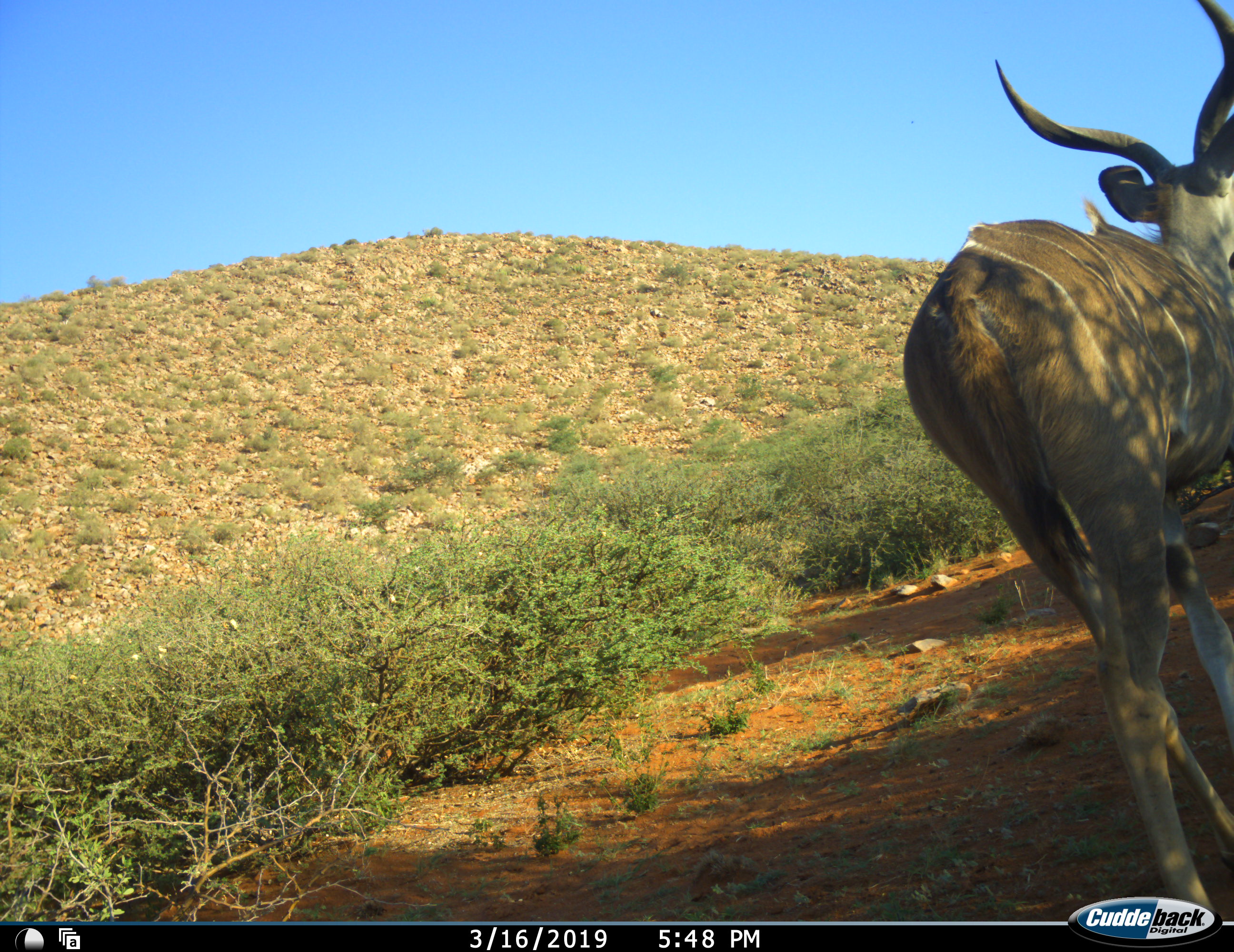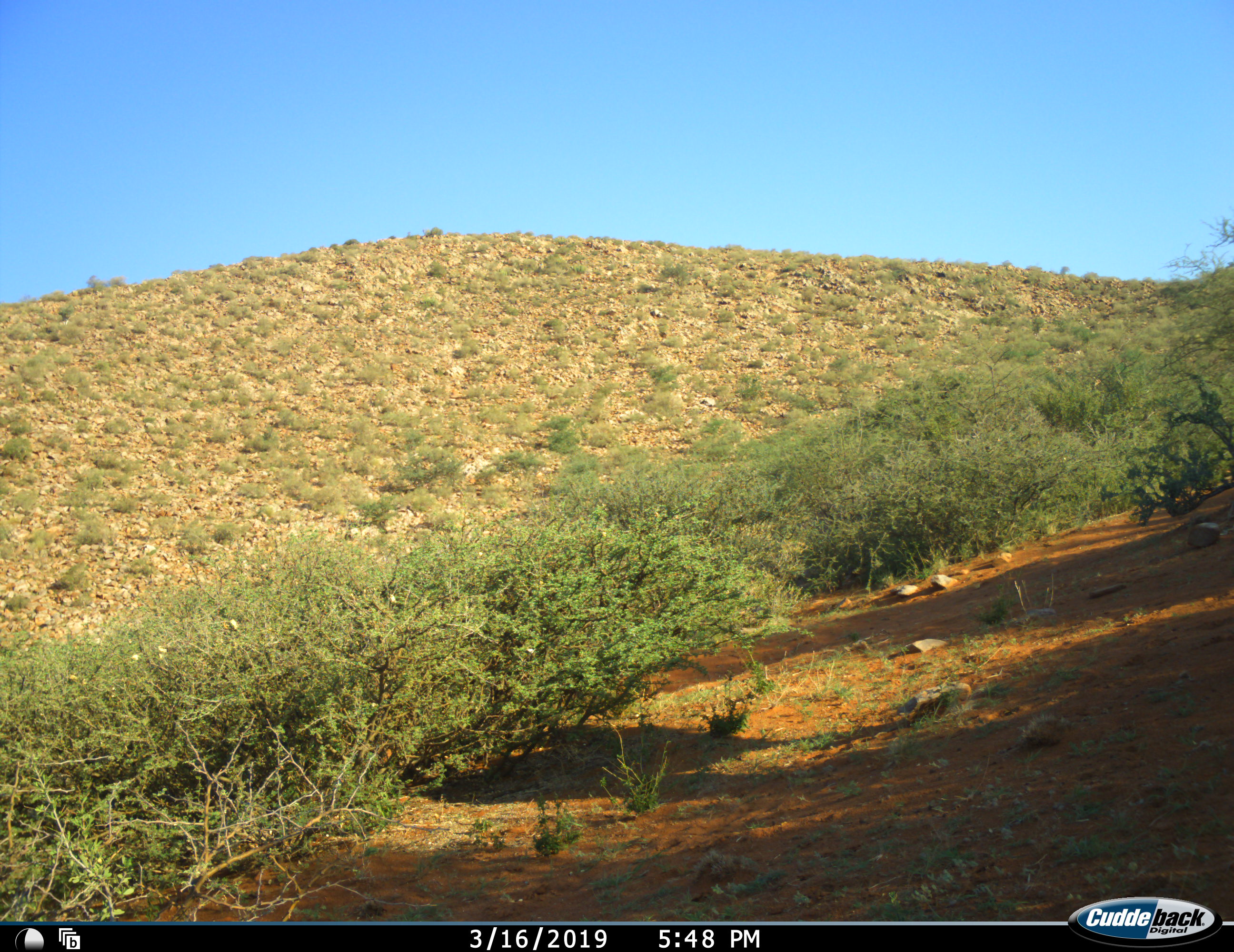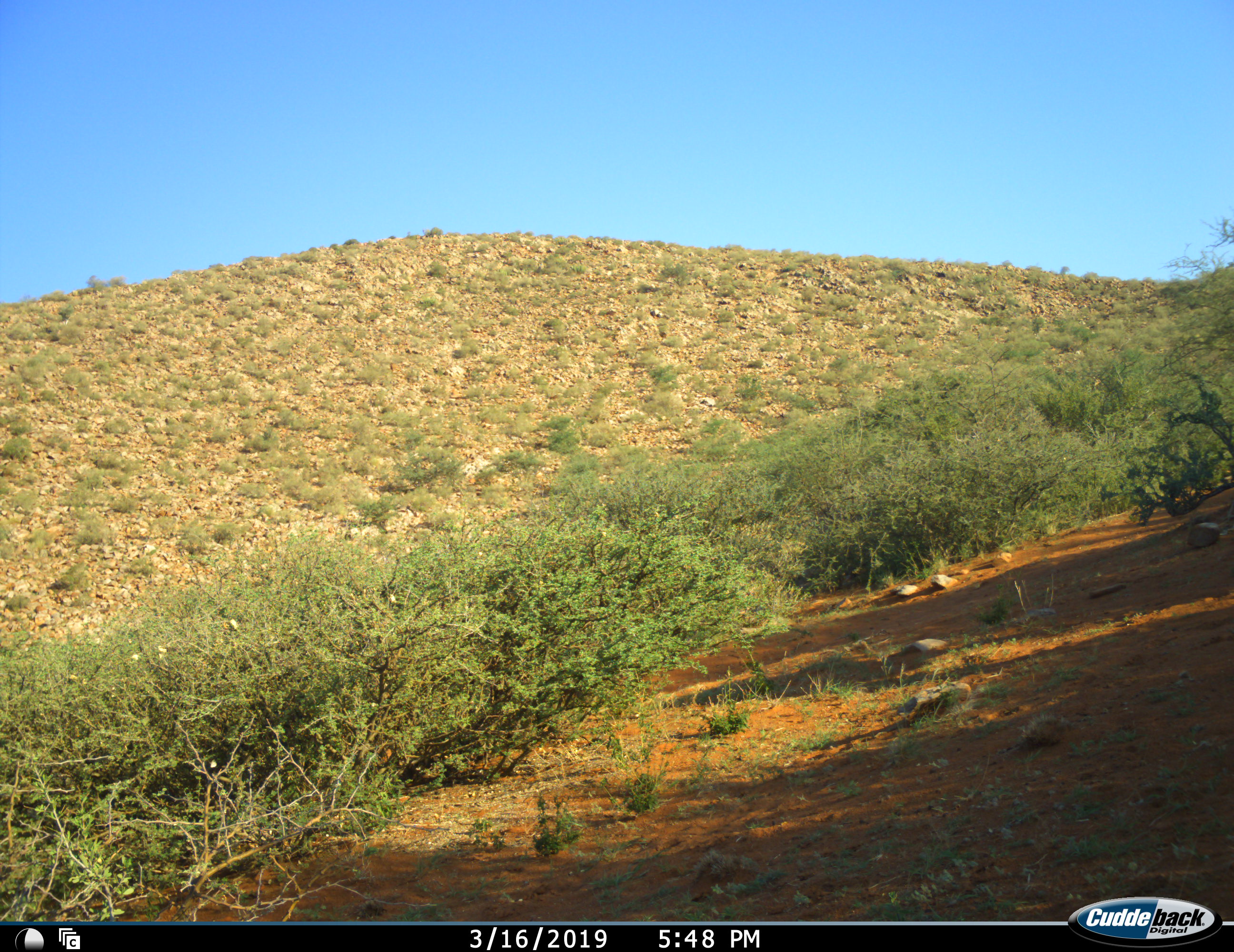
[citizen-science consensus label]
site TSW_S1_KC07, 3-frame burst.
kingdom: Animalia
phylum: Chordata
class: Mammalia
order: Artiodactyla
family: Bovidae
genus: Tragelaphus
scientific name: Tragelaphus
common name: kudu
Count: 1.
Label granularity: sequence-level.